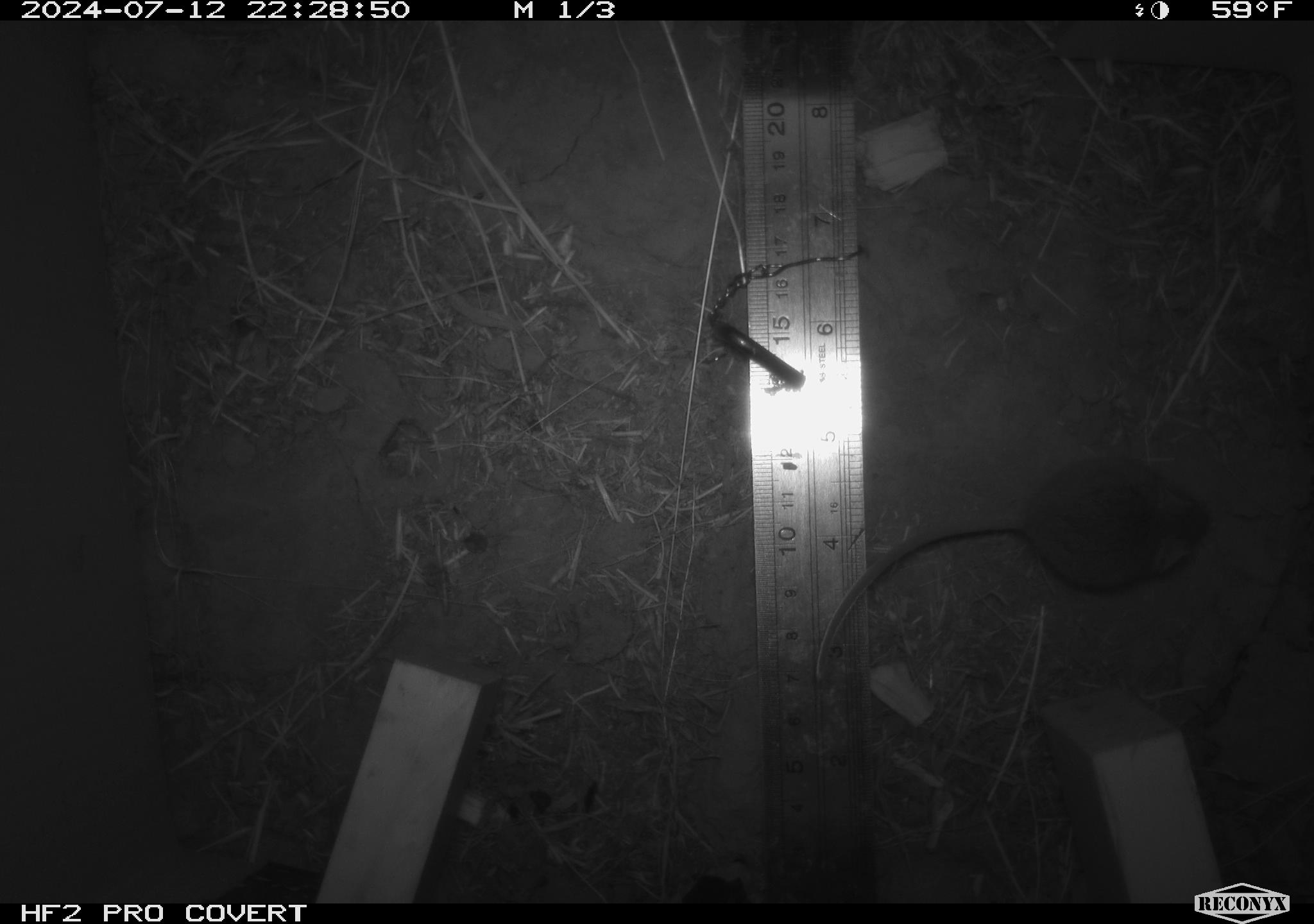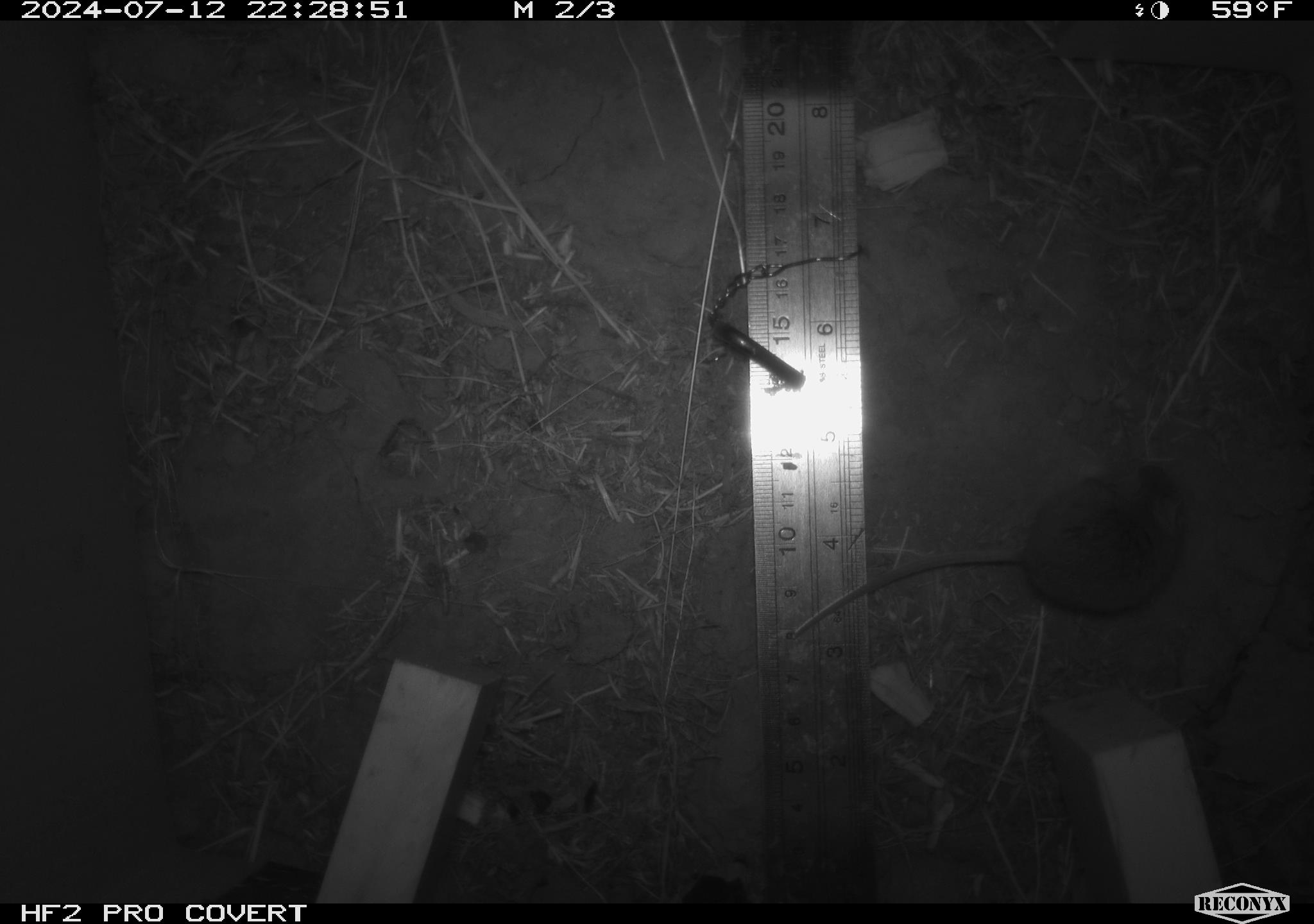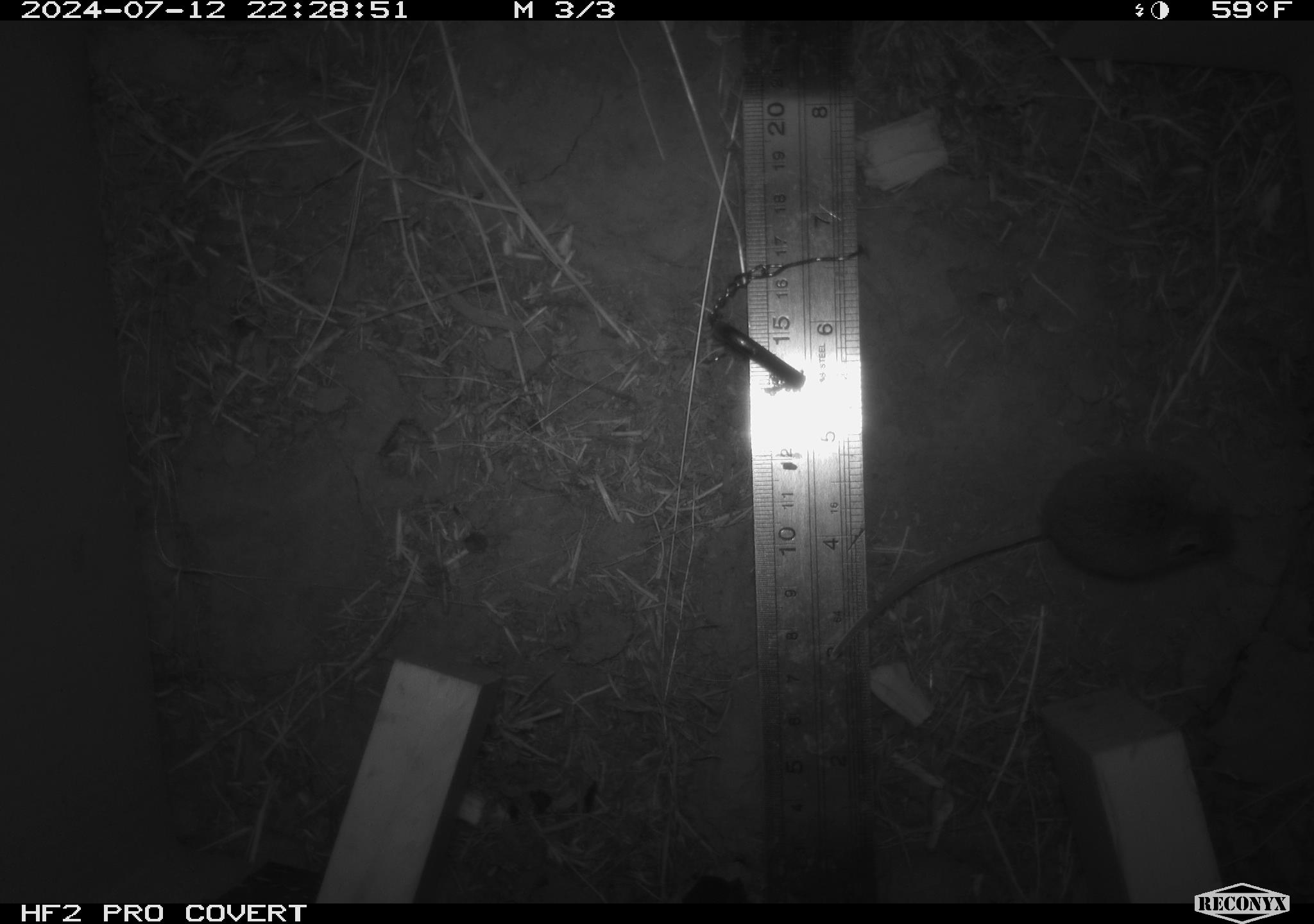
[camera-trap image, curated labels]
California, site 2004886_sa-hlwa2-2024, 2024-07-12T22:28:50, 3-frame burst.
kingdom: Animalia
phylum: Chordata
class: Mammalia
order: Rodentia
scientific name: Rodentia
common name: mouse species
Mouse species (Rodentia).